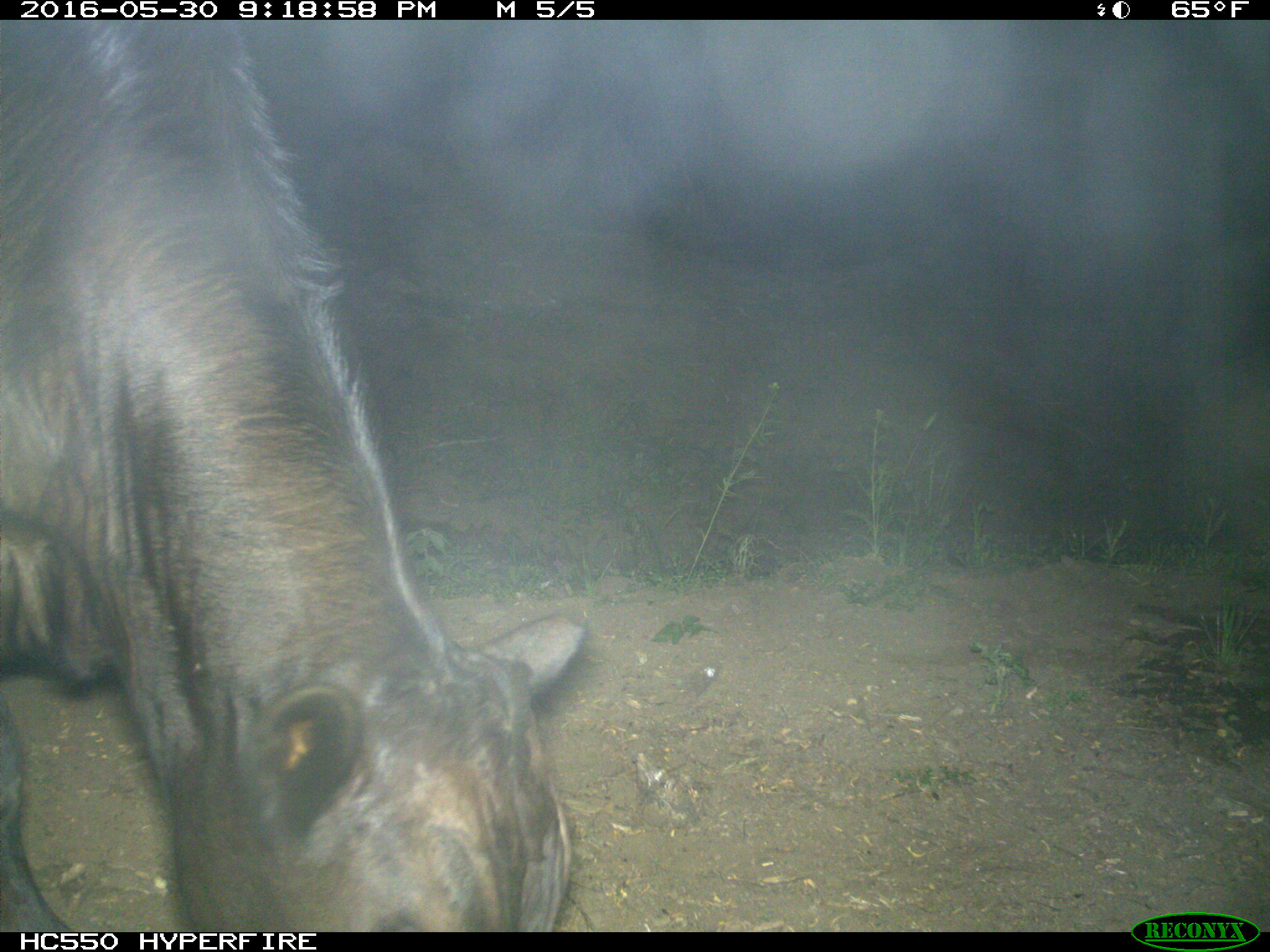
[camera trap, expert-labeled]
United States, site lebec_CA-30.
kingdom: Animalia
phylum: Chordata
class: Mammalia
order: Artiodactyla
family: Bovidae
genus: Bos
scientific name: Bos taurus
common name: domestic cow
Bos taurus (domestic cow).